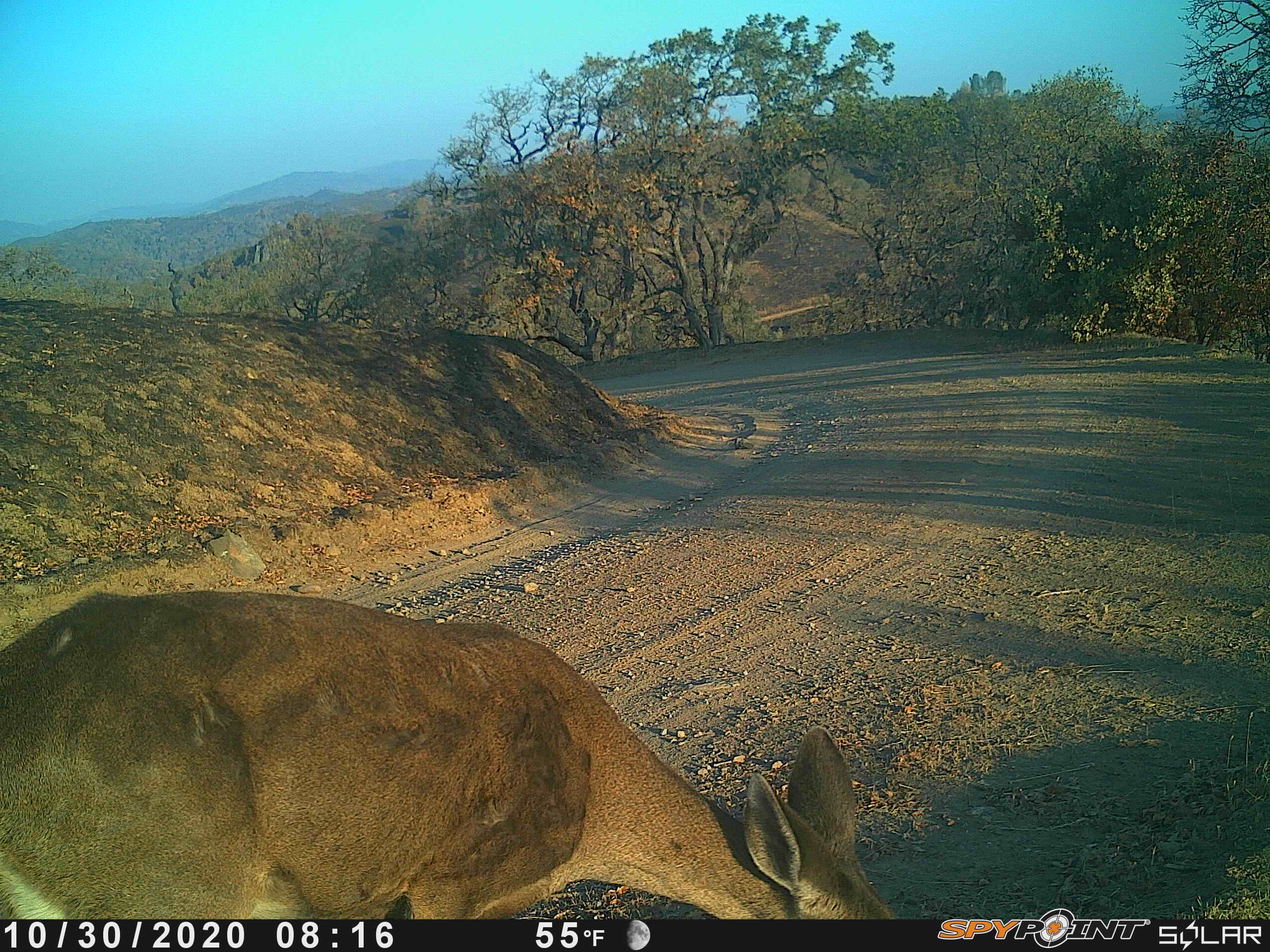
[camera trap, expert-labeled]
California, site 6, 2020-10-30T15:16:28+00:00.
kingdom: Animalia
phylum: Chordata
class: Mammalia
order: Artiodactyla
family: Cervidae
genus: Odocoileus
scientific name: Odocoileus hemionus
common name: mule deer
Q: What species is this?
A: Mule deer (Odocoileus hemionus).